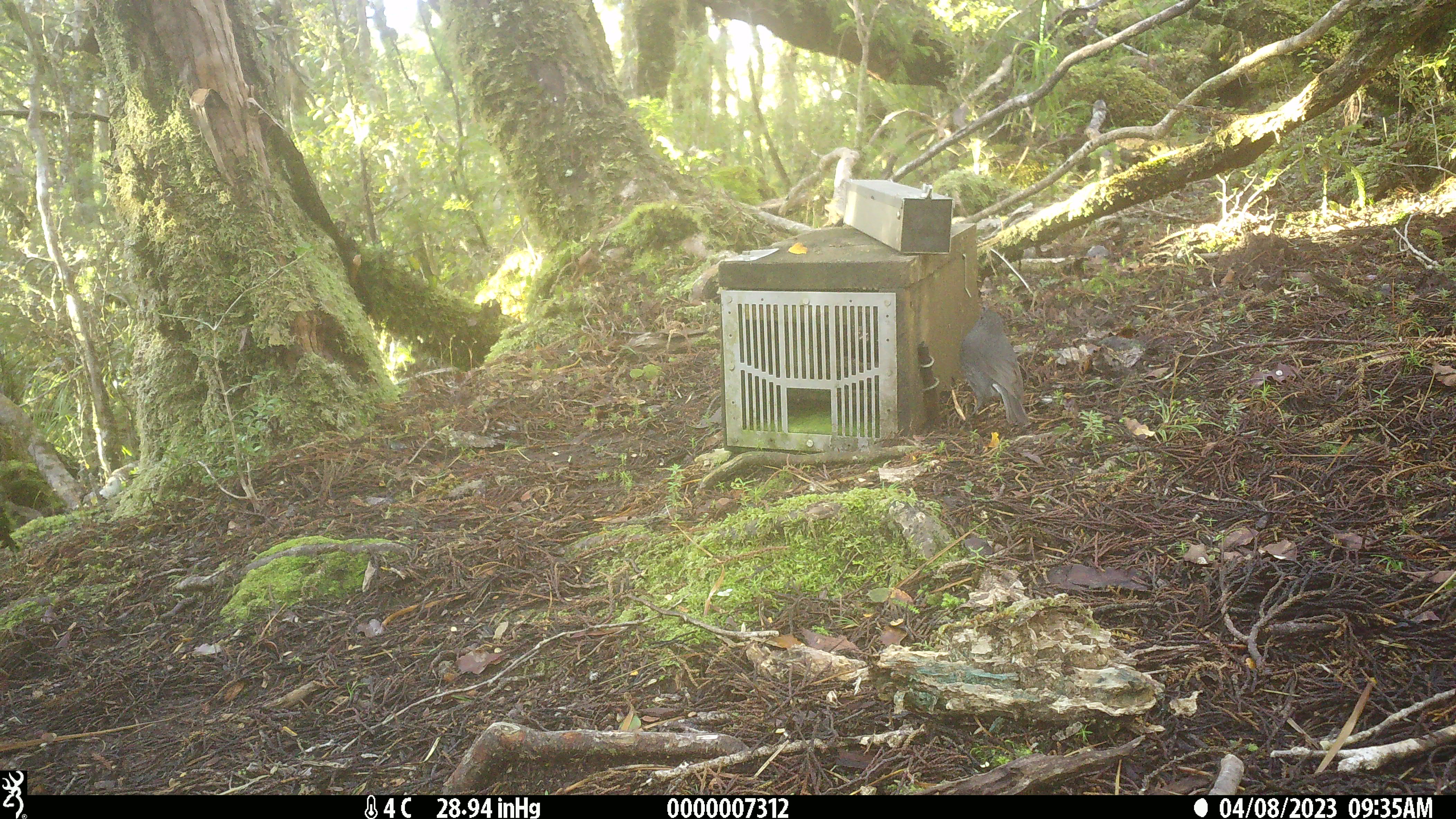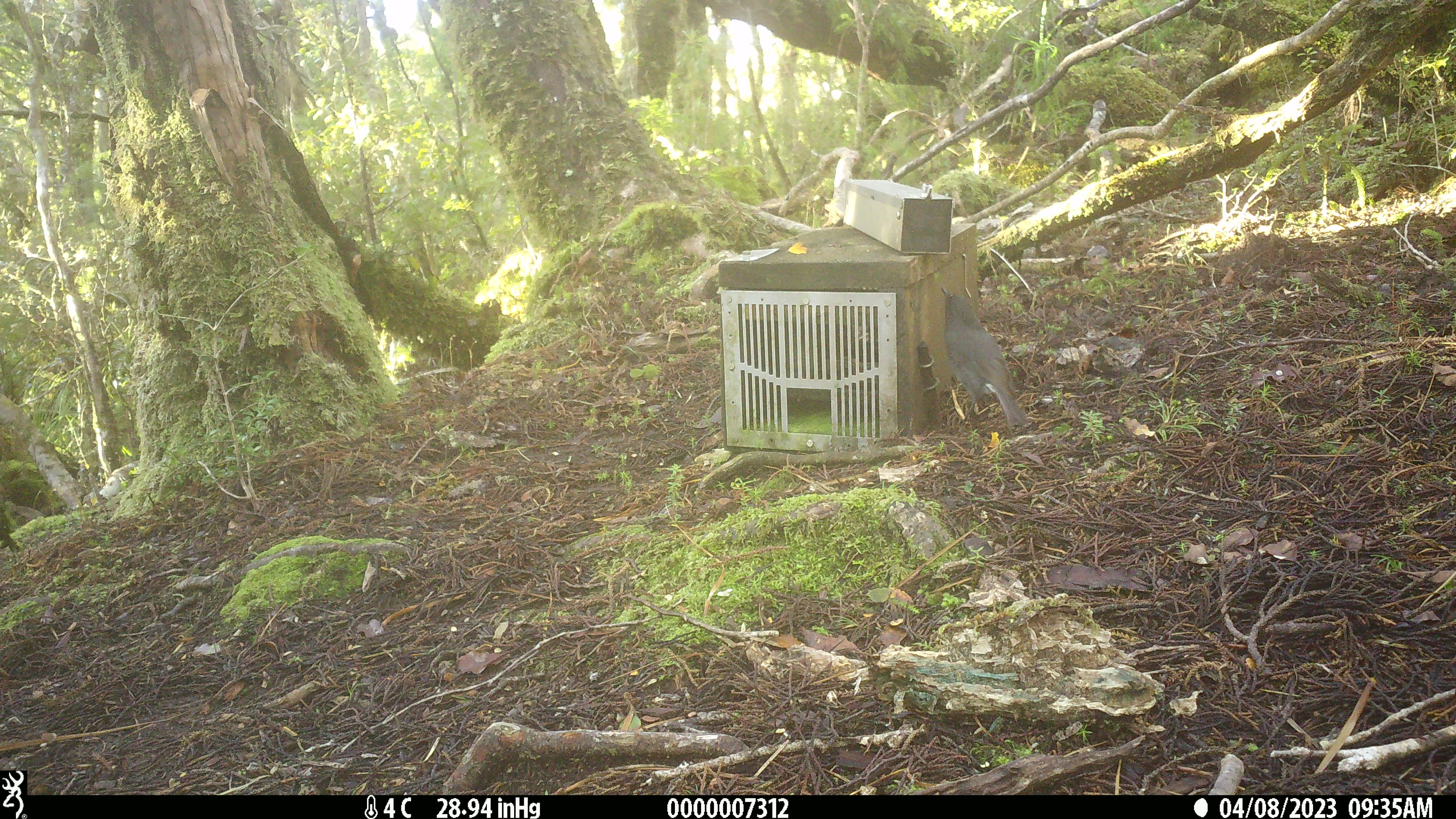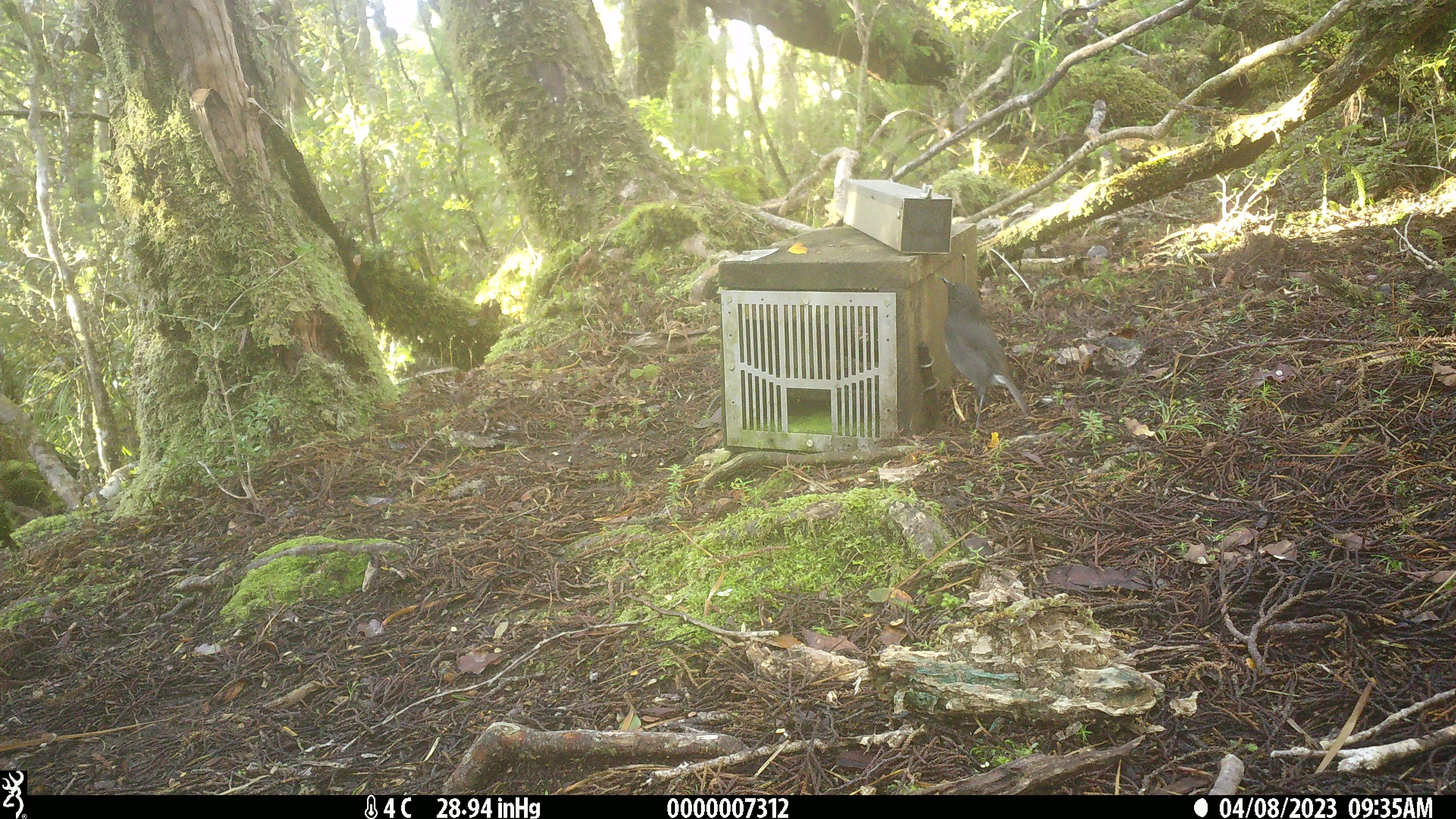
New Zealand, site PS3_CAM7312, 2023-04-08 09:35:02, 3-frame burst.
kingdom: Animalia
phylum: Chordata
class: Aves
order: Passeriformes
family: Petroicidae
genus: Petroica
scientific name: Petroica australis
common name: new zealand robin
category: robin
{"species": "robin (new zealand robin) (Petroica australis)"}